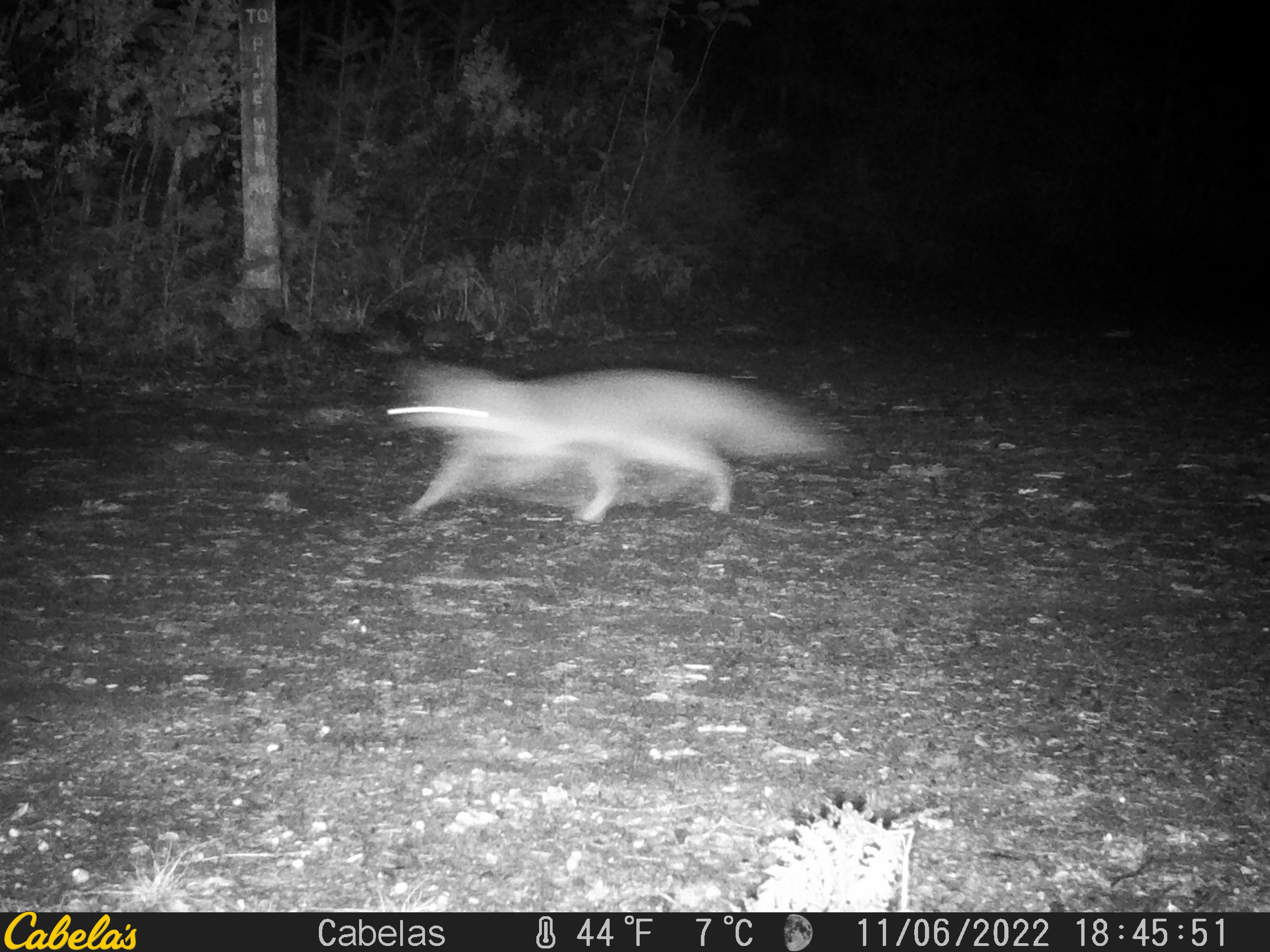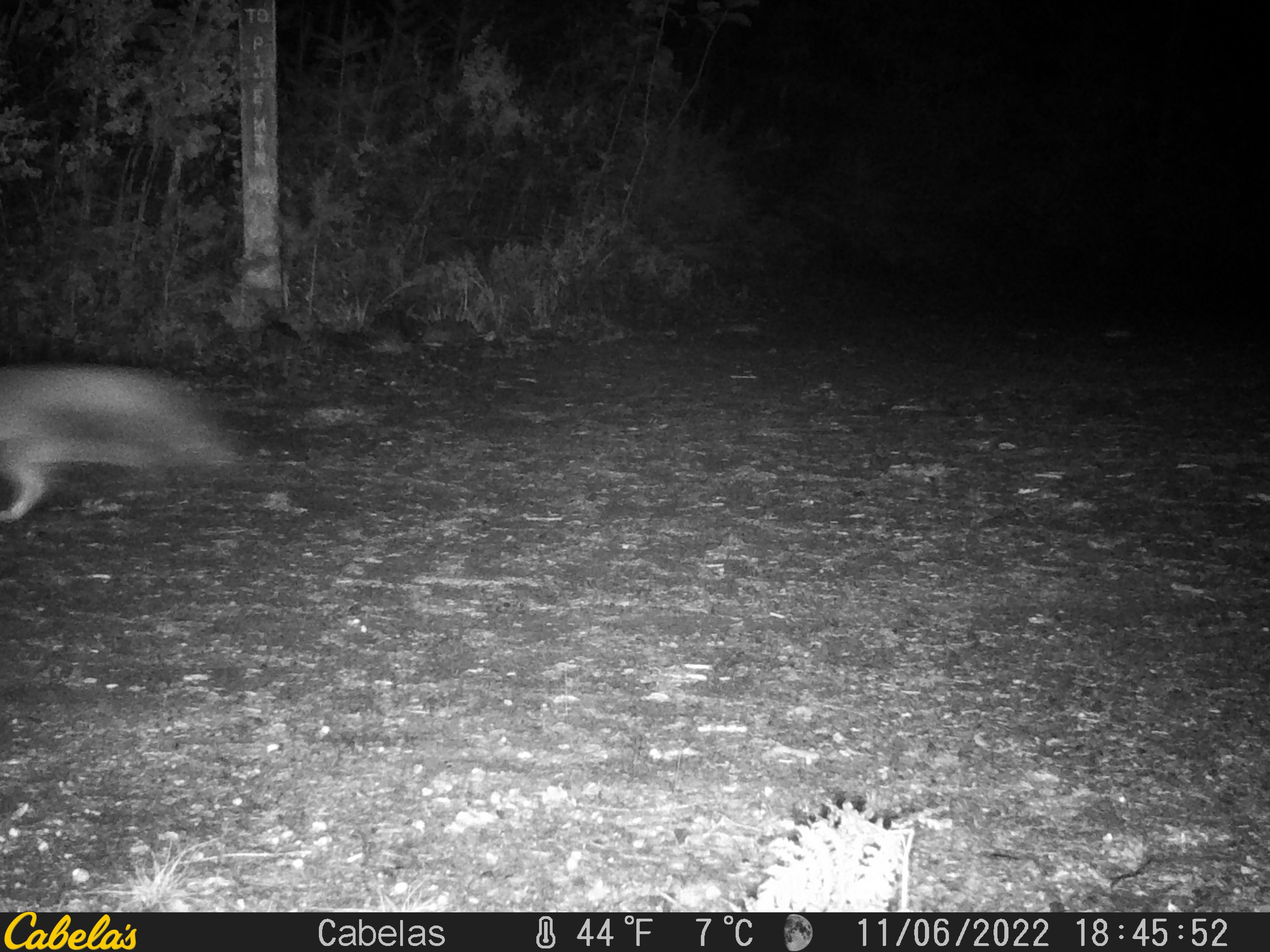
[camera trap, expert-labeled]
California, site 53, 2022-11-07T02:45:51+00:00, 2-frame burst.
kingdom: Animalia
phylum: Chordata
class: Mammalia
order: Carnivora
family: Canidae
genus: Urocyon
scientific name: Urocyon cinereoargenteus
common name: gray fox